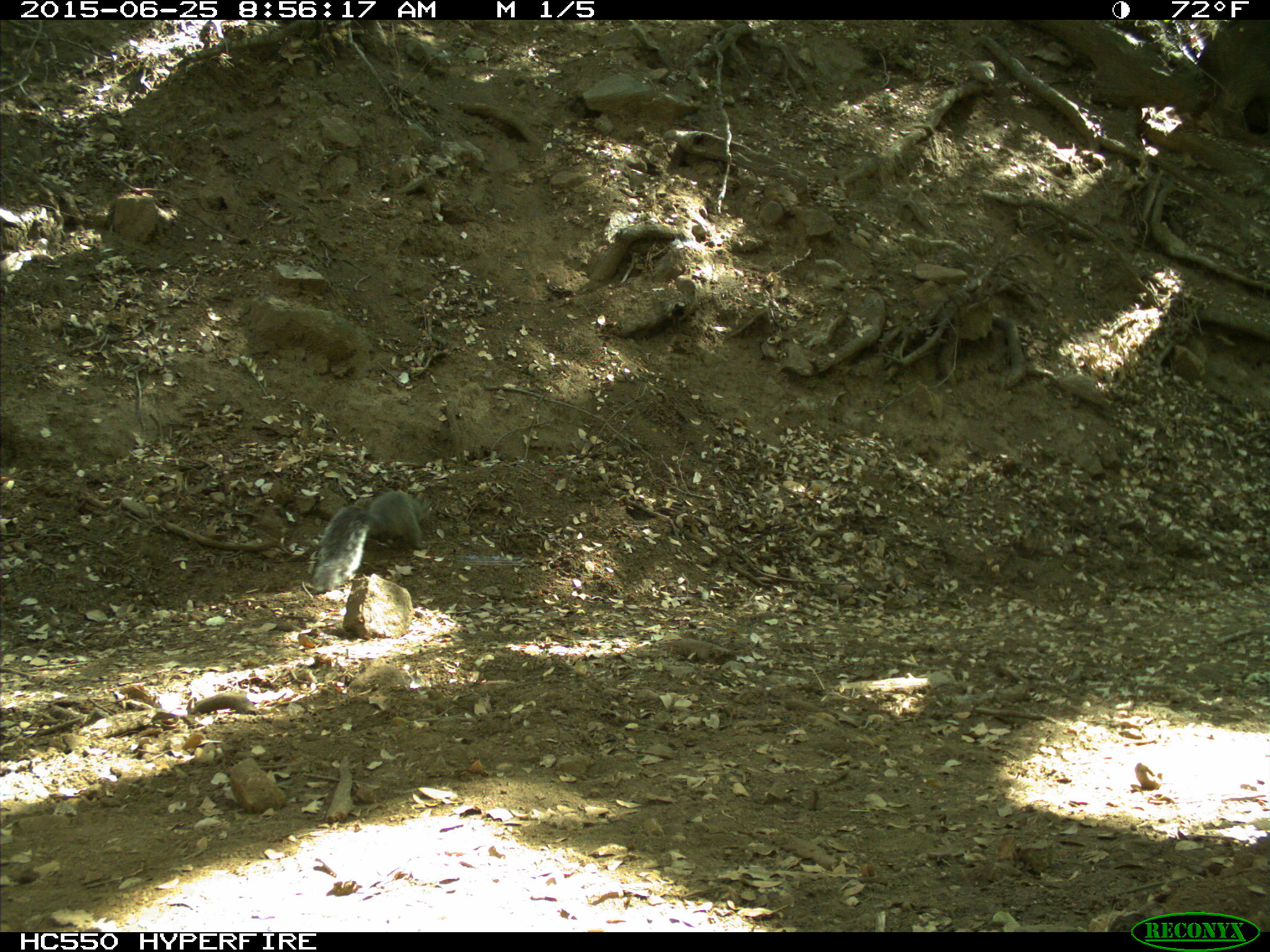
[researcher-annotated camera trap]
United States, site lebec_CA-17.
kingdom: Animalia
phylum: Chordata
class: Mammalia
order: Rodentia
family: Sciuridae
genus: Sciurus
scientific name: Sciurus carolinensis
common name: eastern gray squirrel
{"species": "Sciurus carolinensis (eastern gray squirrel)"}